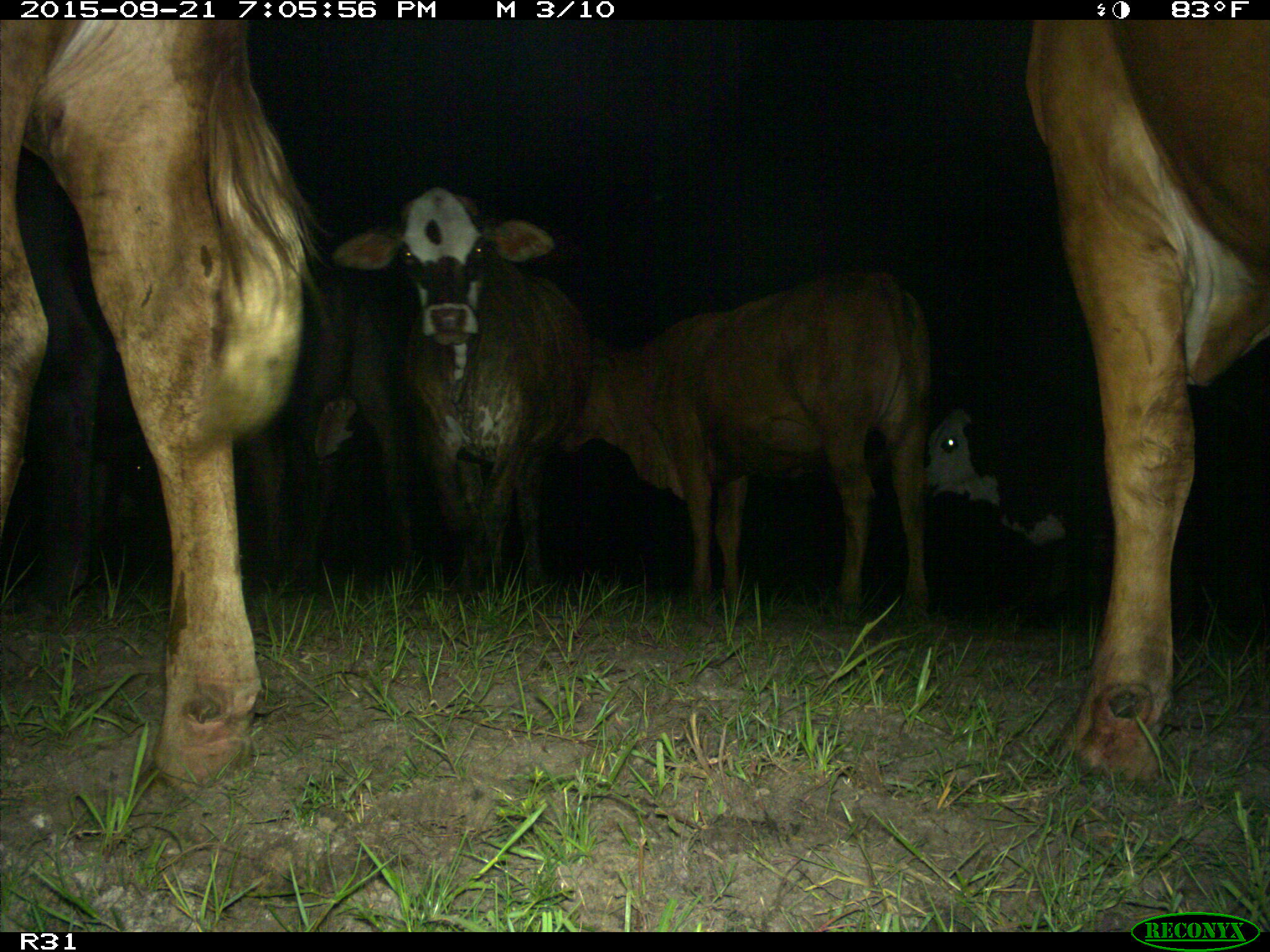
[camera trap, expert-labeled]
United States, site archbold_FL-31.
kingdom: Animalia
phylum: Chordata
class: Mammalia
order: Artiodactyla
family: Bovidae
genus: Bos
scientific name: Bos taurus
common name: domestic cow